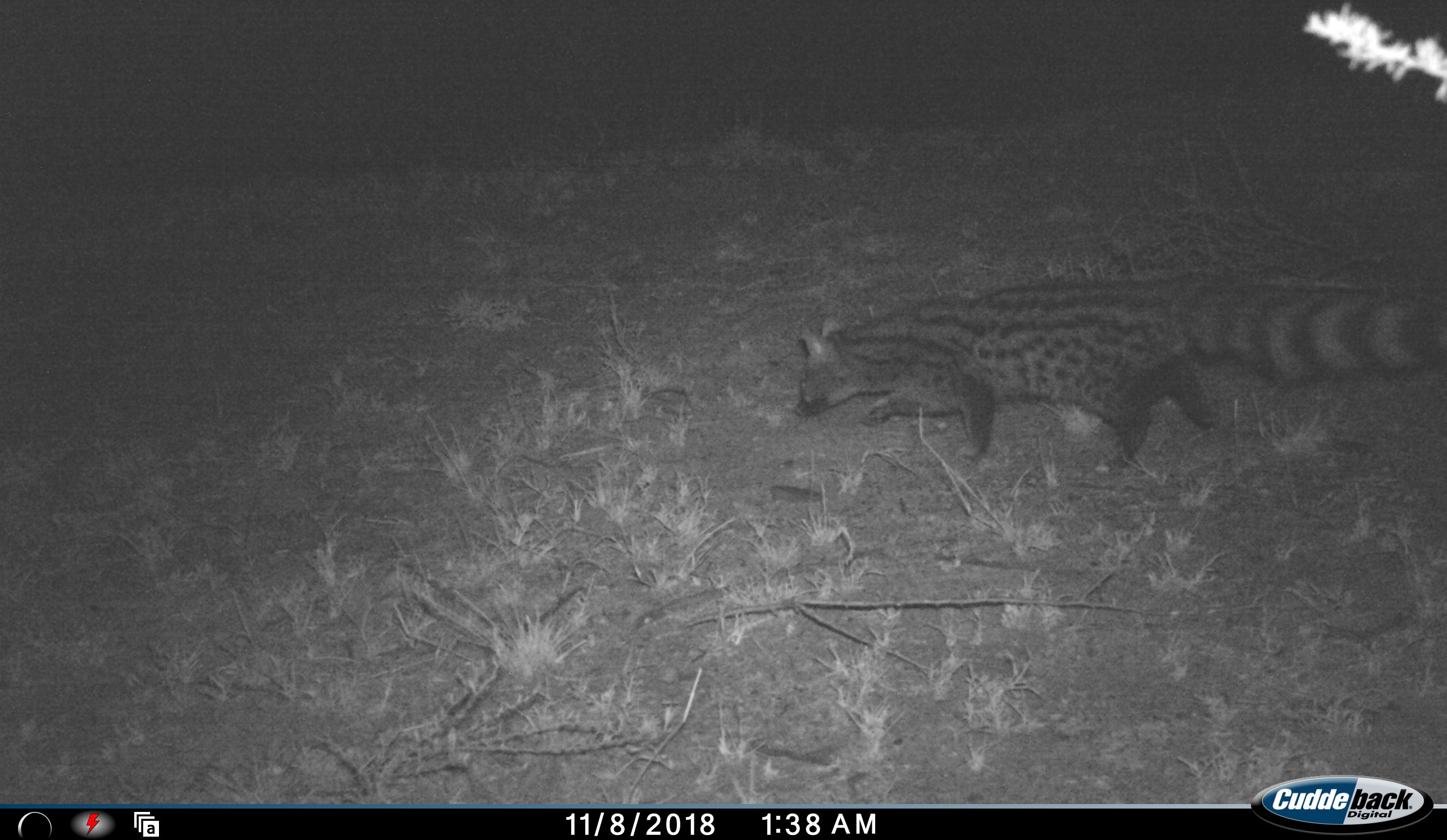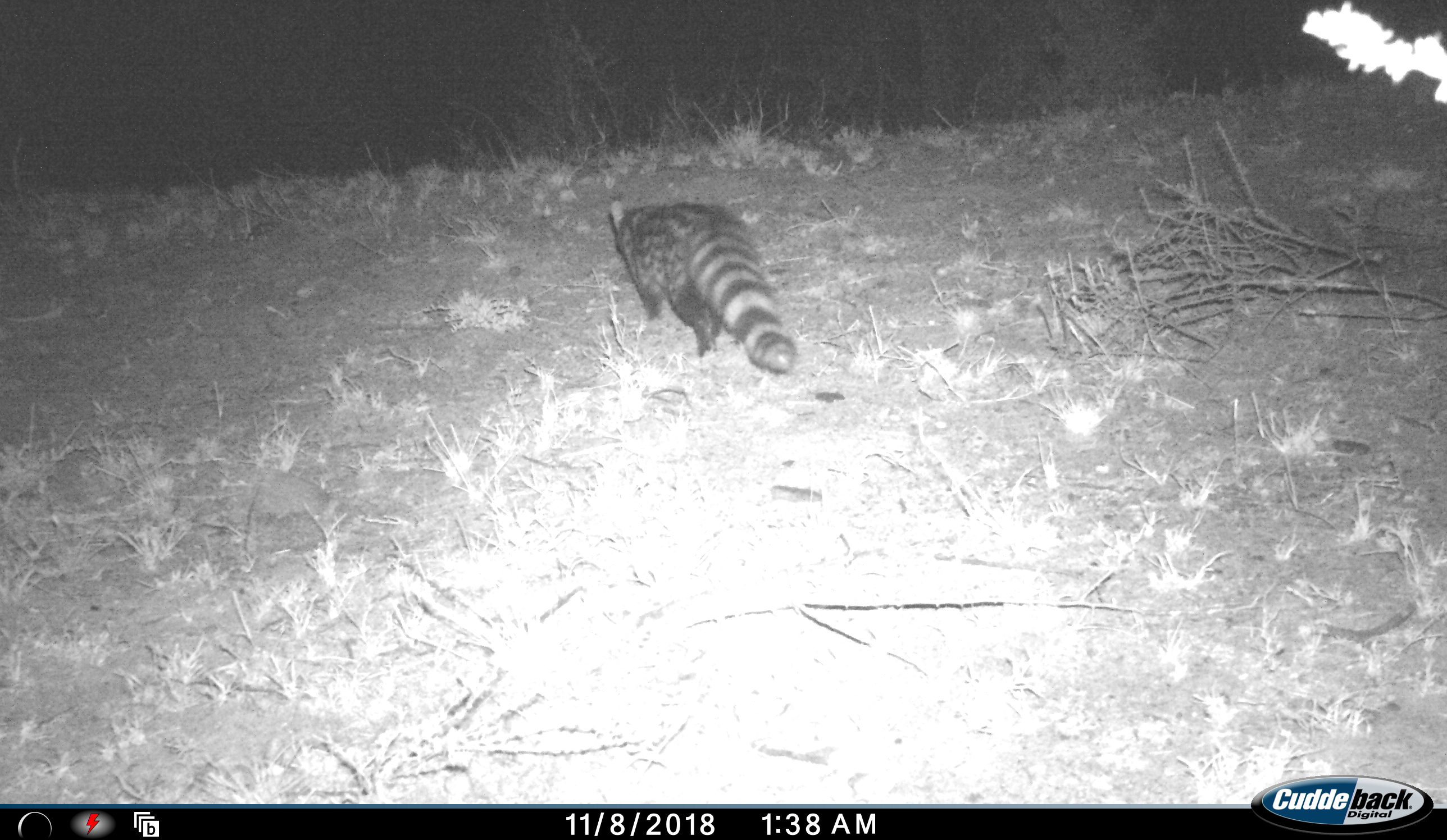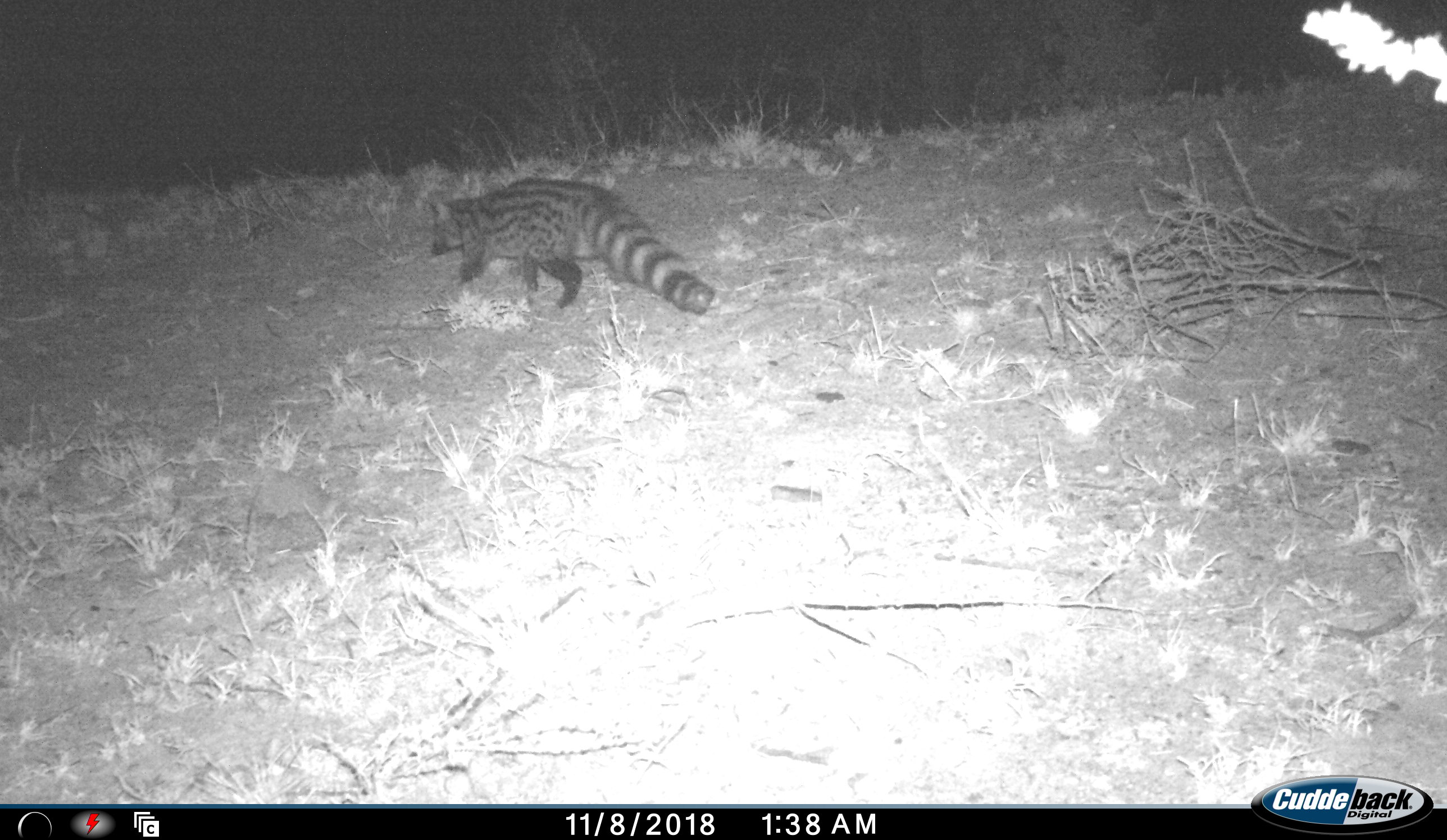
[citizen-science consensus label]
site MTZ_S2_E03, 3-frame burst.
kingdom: Animalia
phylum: Chordata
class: Mammalia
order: Carnivora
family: Viverridae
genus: Genetta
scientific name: Genetta genetta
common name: small-spotted genet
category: genetcommonsmallspotted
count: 1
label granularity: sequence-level